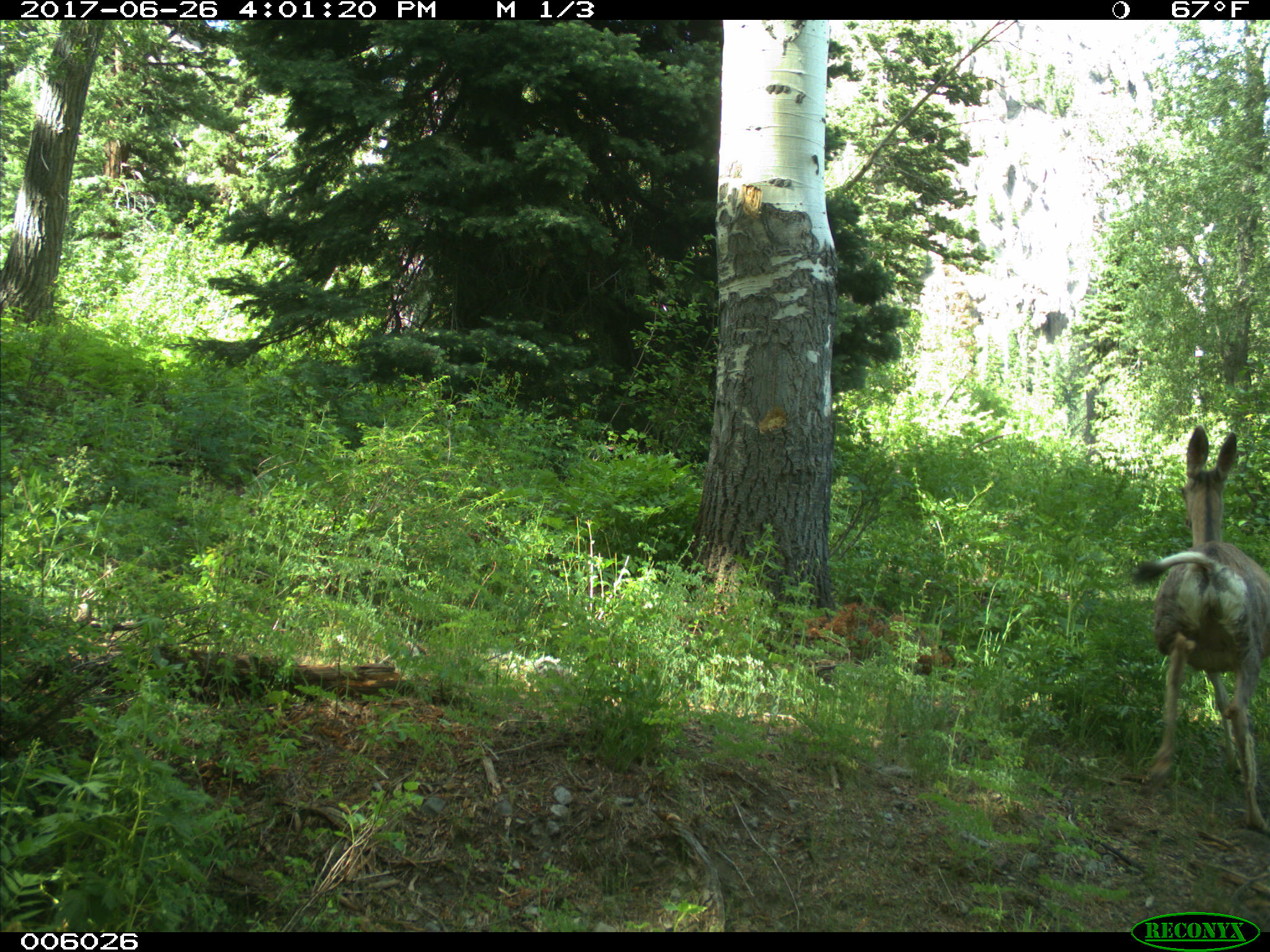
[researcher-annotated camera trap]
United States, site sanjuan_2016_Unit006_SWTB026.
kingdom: Animalia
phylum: Chordata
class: Mammalia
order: Artiodactyla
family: Cervidae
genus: Odocoileus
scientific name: Odocoileus hemionus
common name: mule deer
Odocoileus hemionus (mule deer).